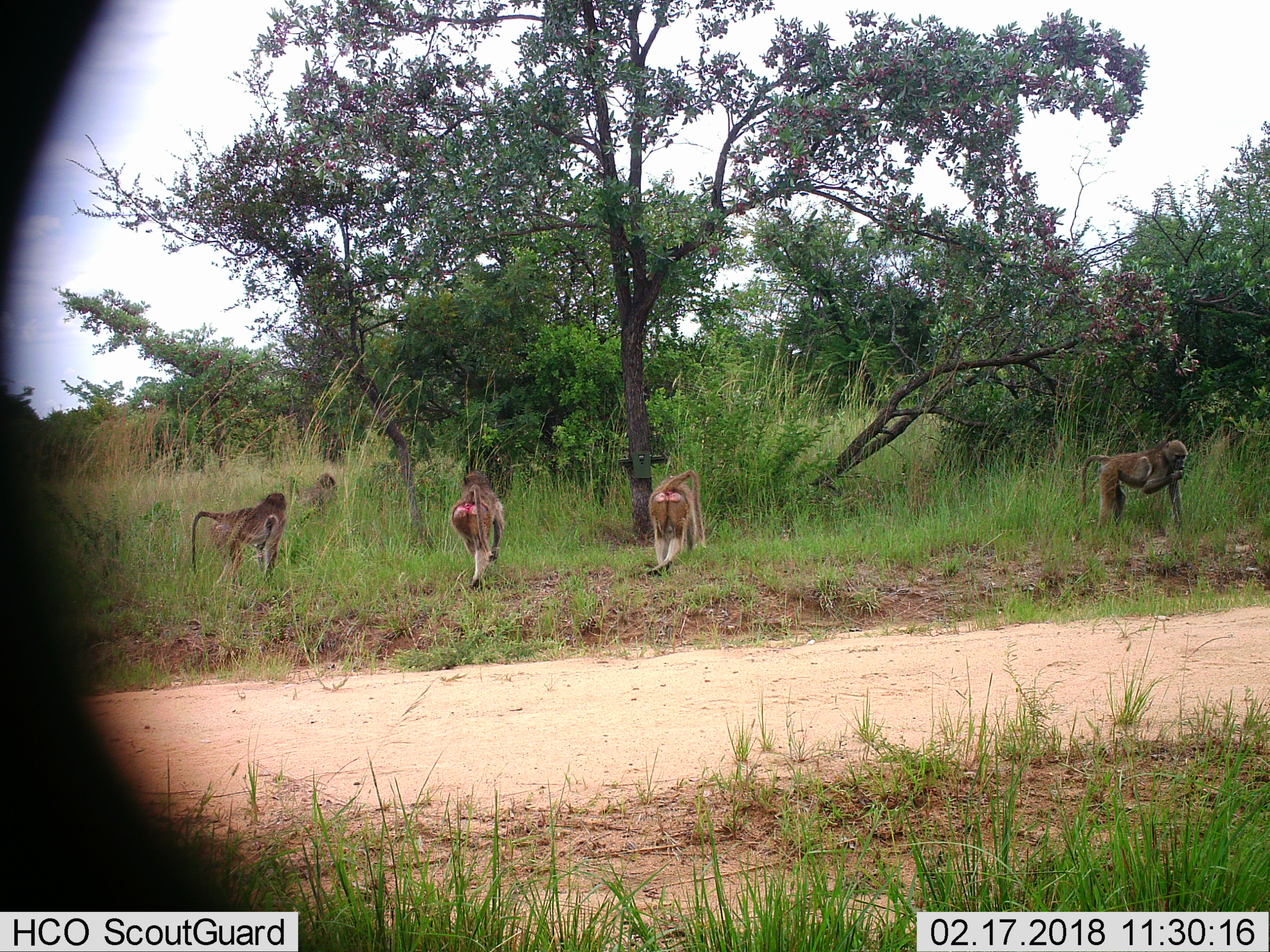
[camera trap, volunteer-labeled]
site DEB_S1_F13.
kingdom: Animalia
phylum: Chordata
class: Mammalia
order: Primates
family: Cercopithecidae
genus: Papio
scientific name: Papio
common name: baboon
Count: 5.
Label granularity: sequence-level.